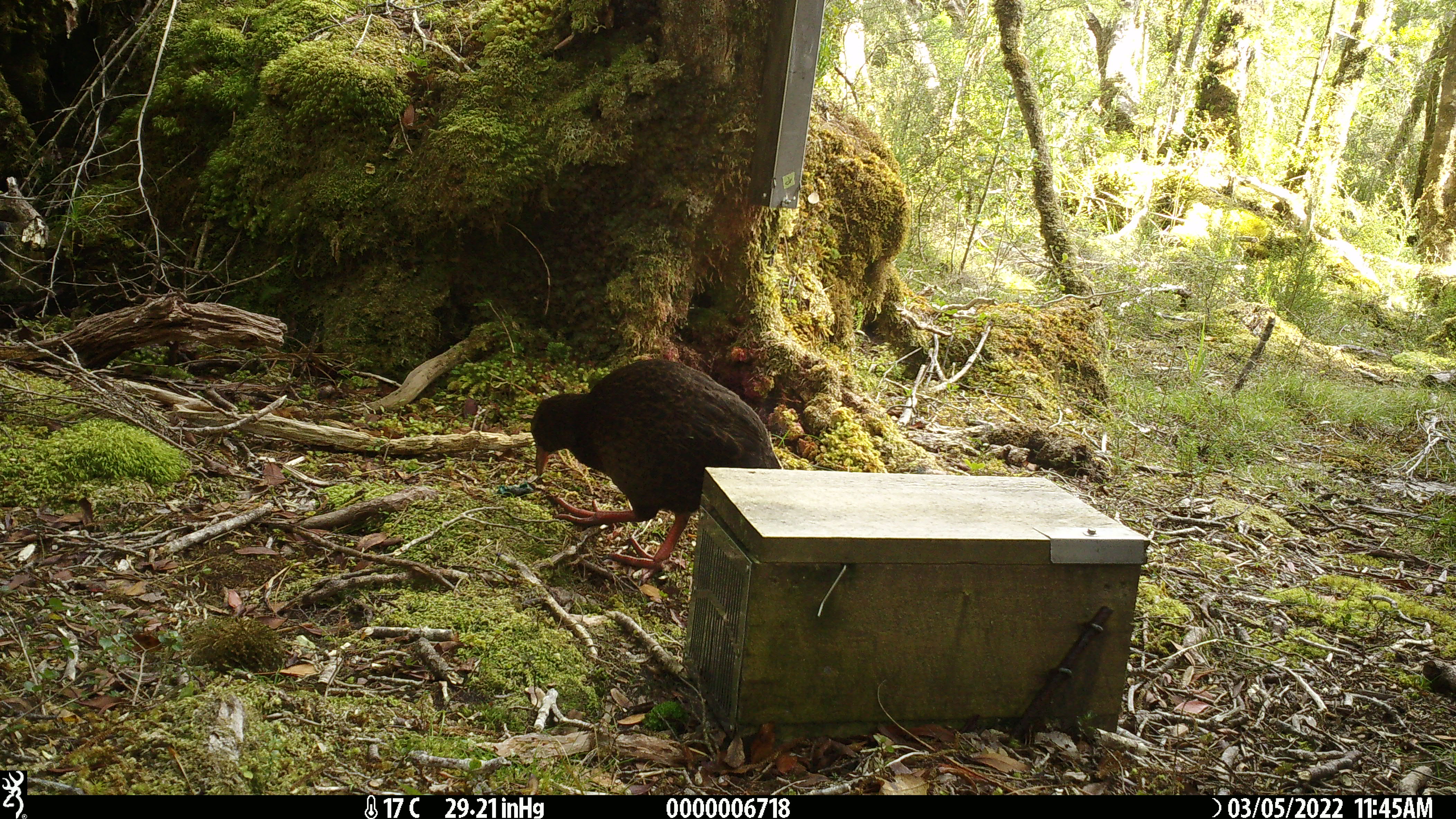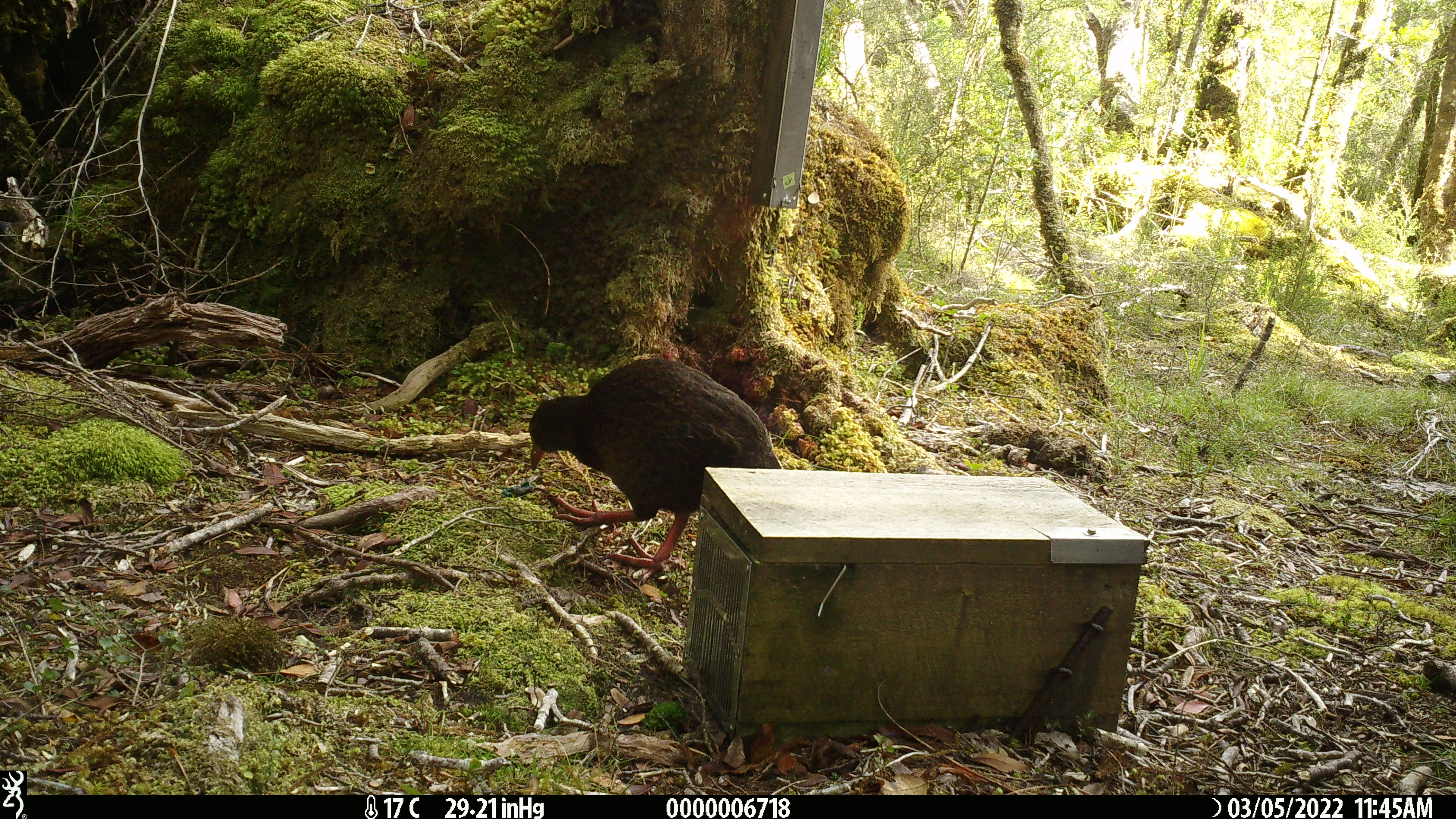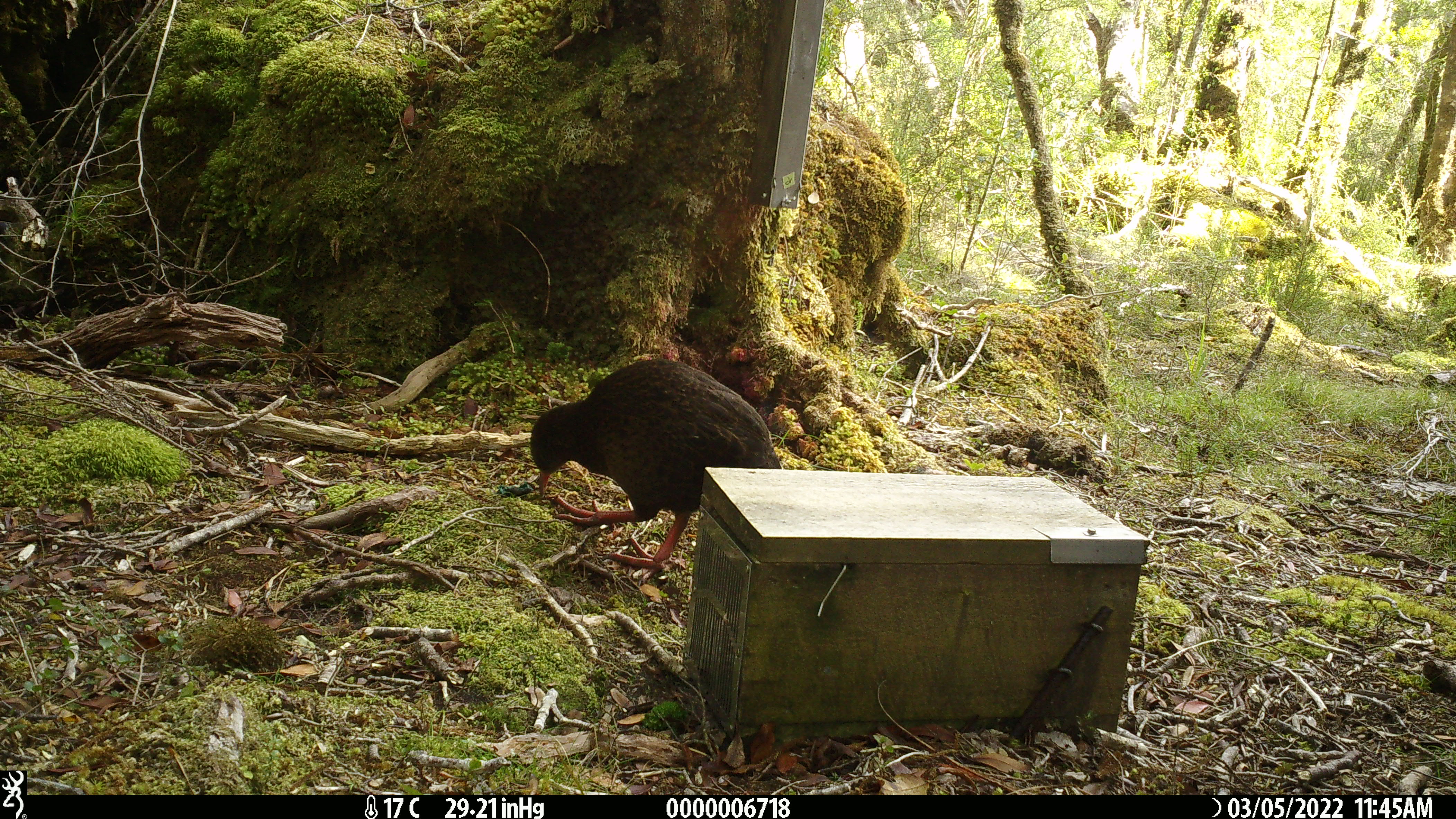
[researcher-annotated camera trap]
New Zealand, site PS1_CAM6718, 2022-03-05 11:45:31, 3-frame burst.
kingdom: Animalia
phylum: Chordata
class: Aves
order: Gruiformes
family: Rallidae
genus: Gallirallus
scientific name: Gallirallus australis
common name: weka